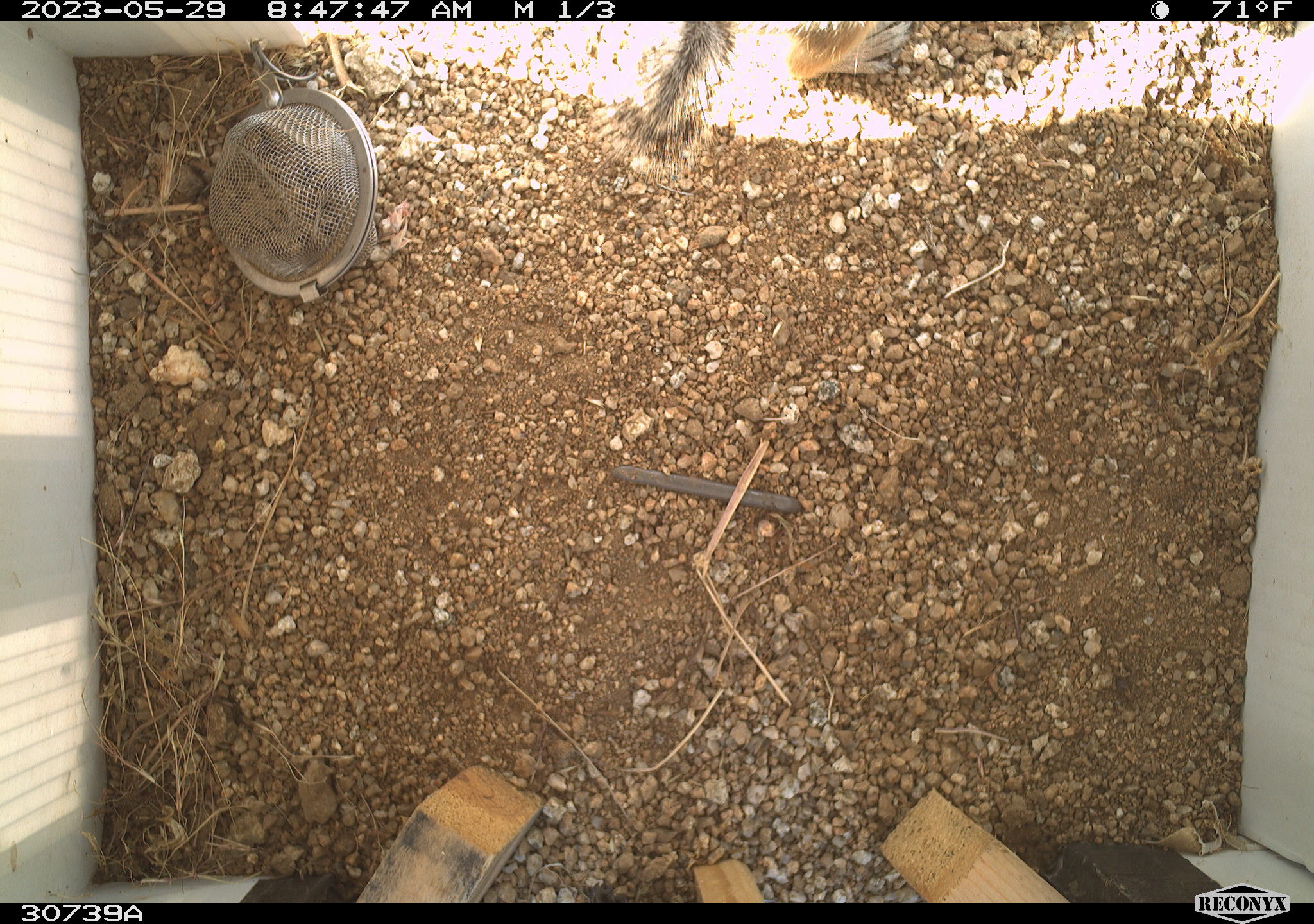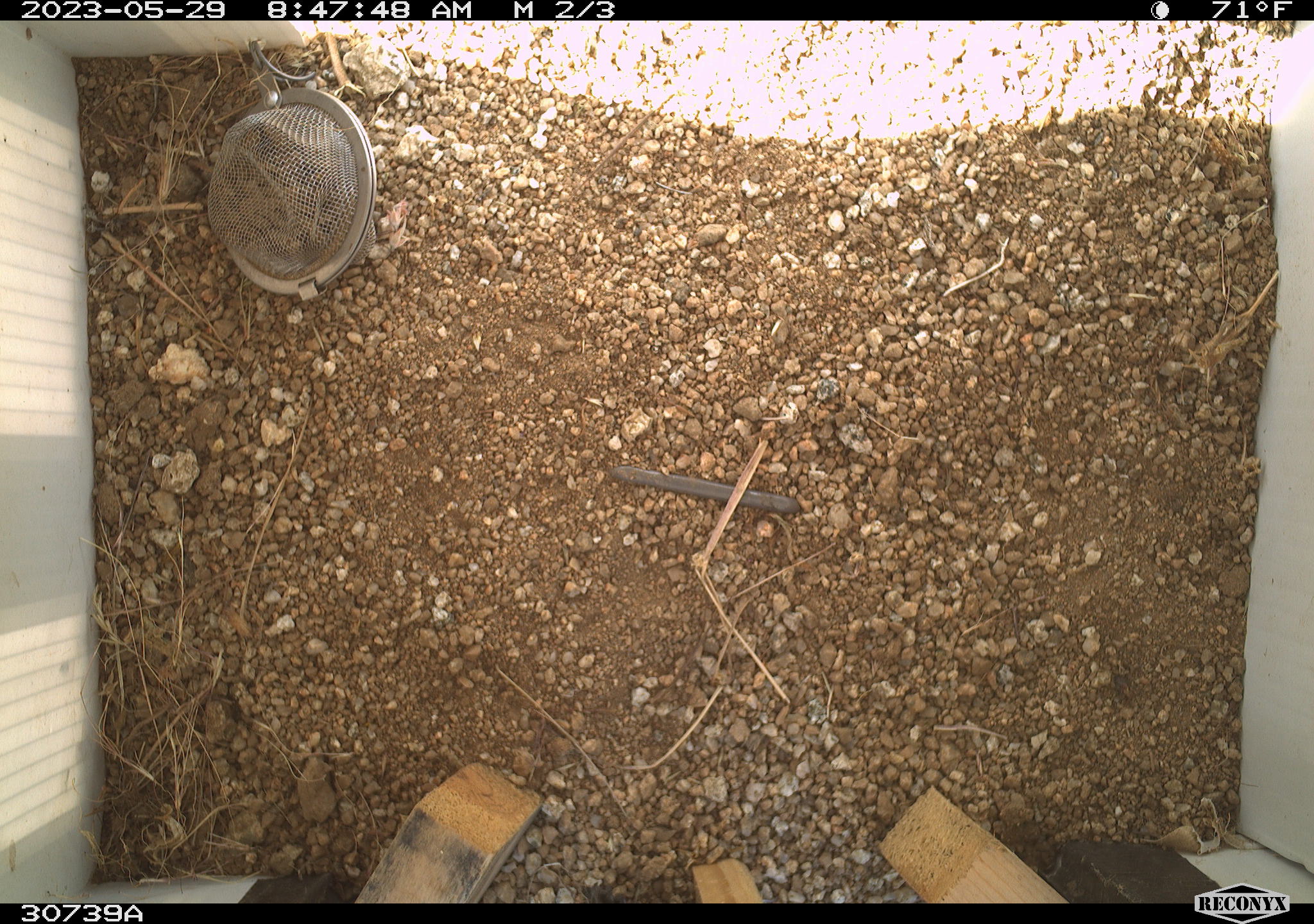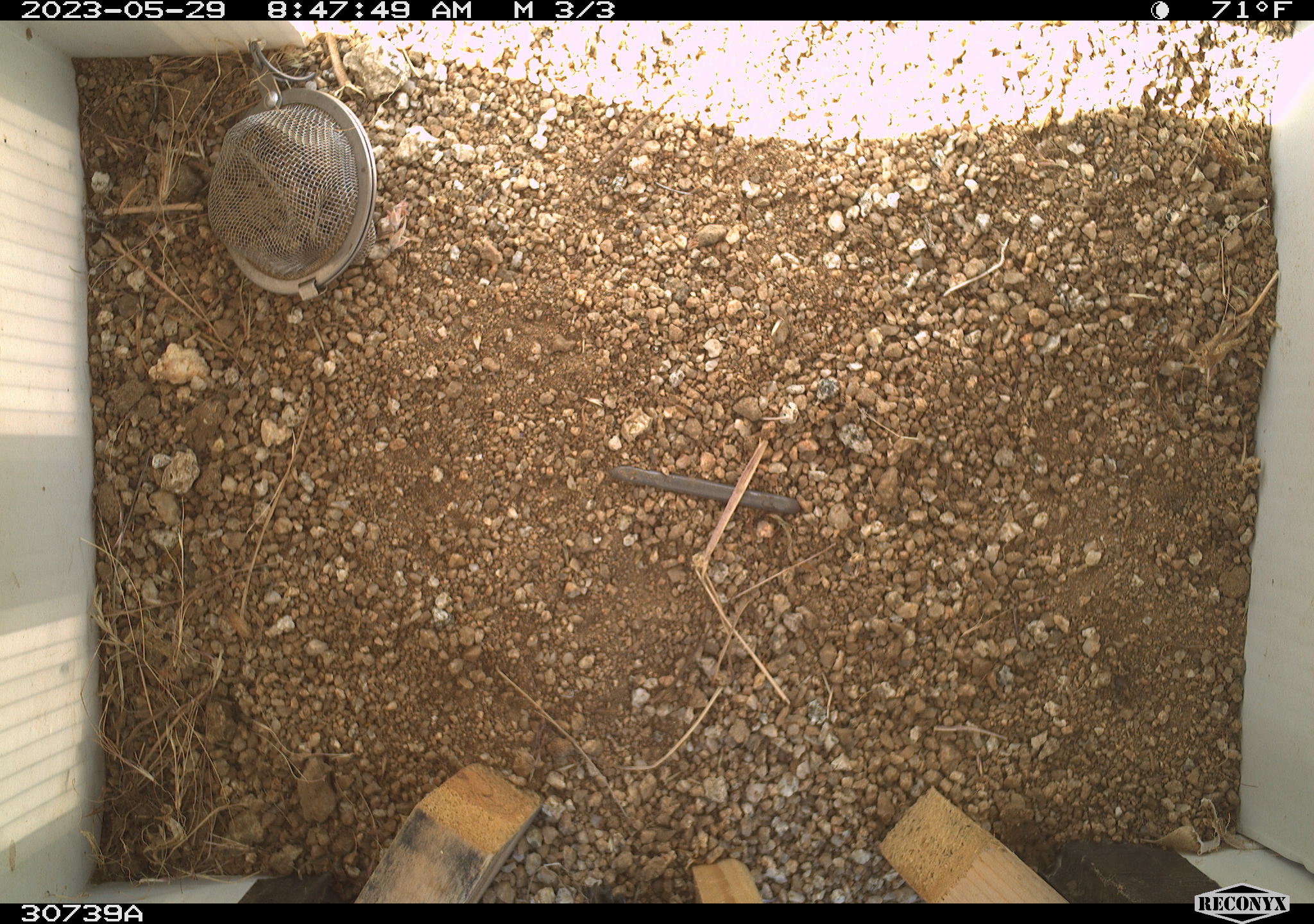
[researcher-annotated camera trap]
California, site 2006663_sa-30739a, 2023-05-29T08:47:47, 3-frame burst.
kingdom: Animalia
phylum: Chordata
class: Mammalia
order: Rodentia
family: Sciuridae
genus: Ammospermophilus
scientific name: Ammospermophilus leucurus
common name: white-tailed antelope squirrel